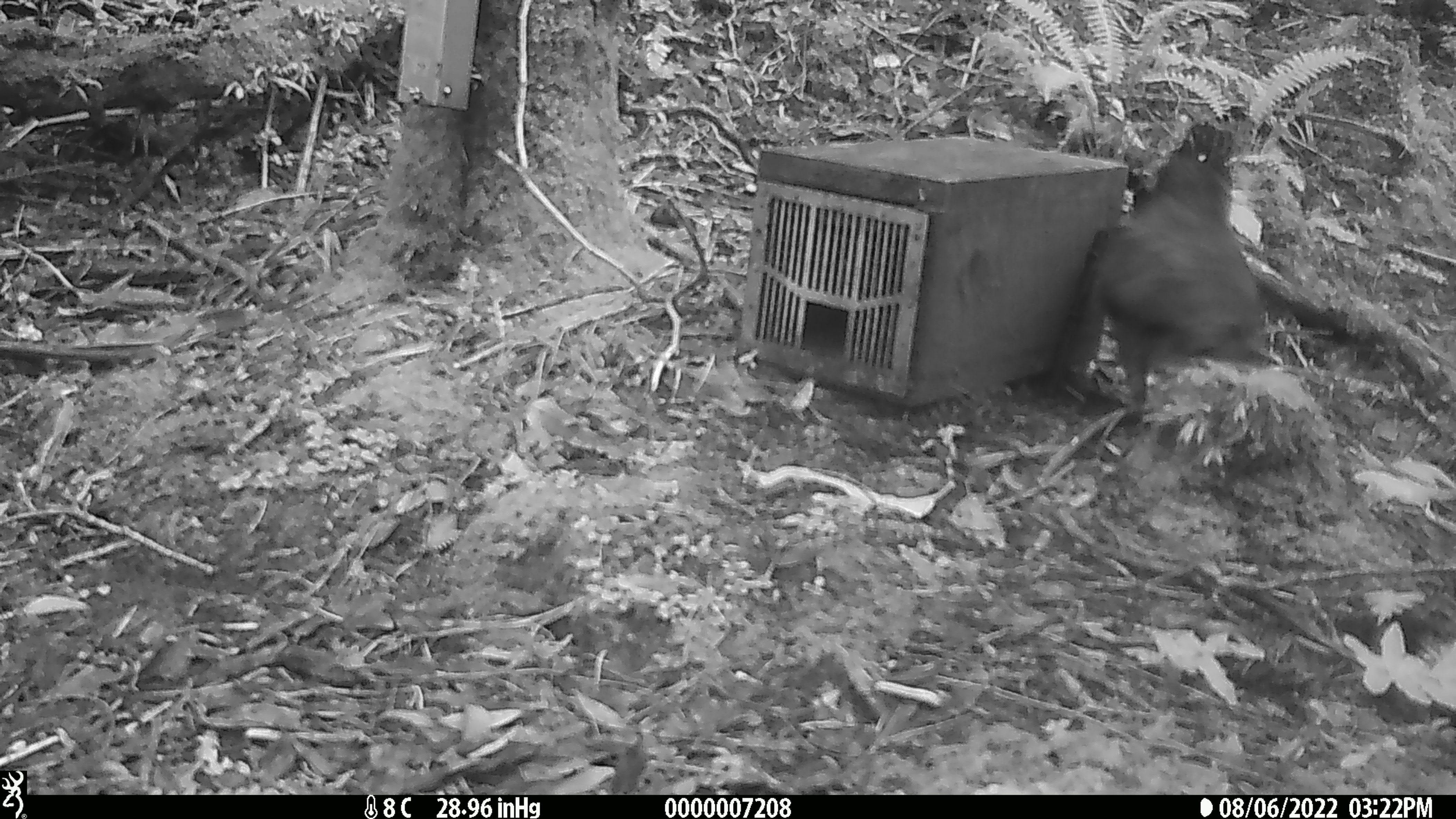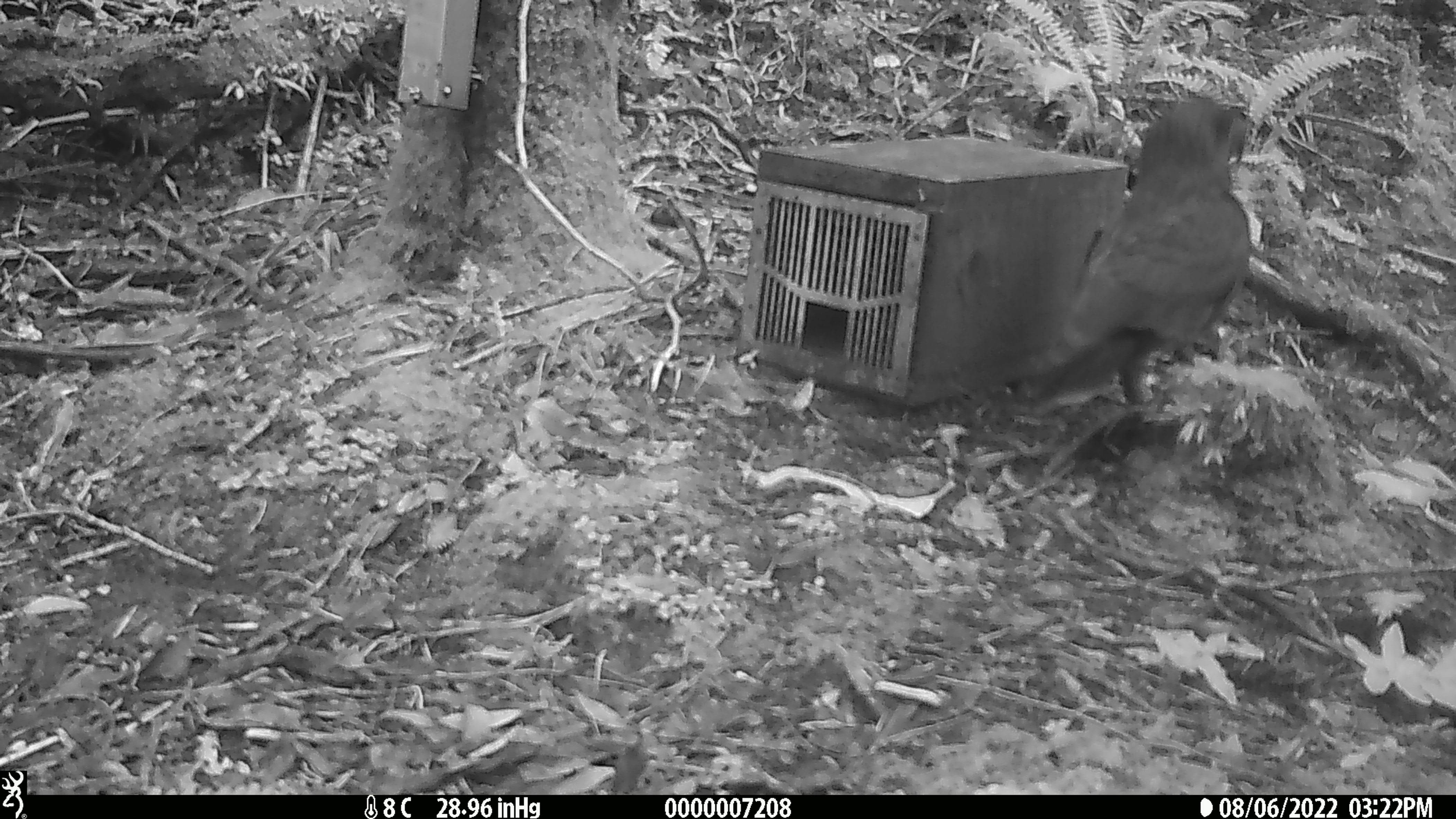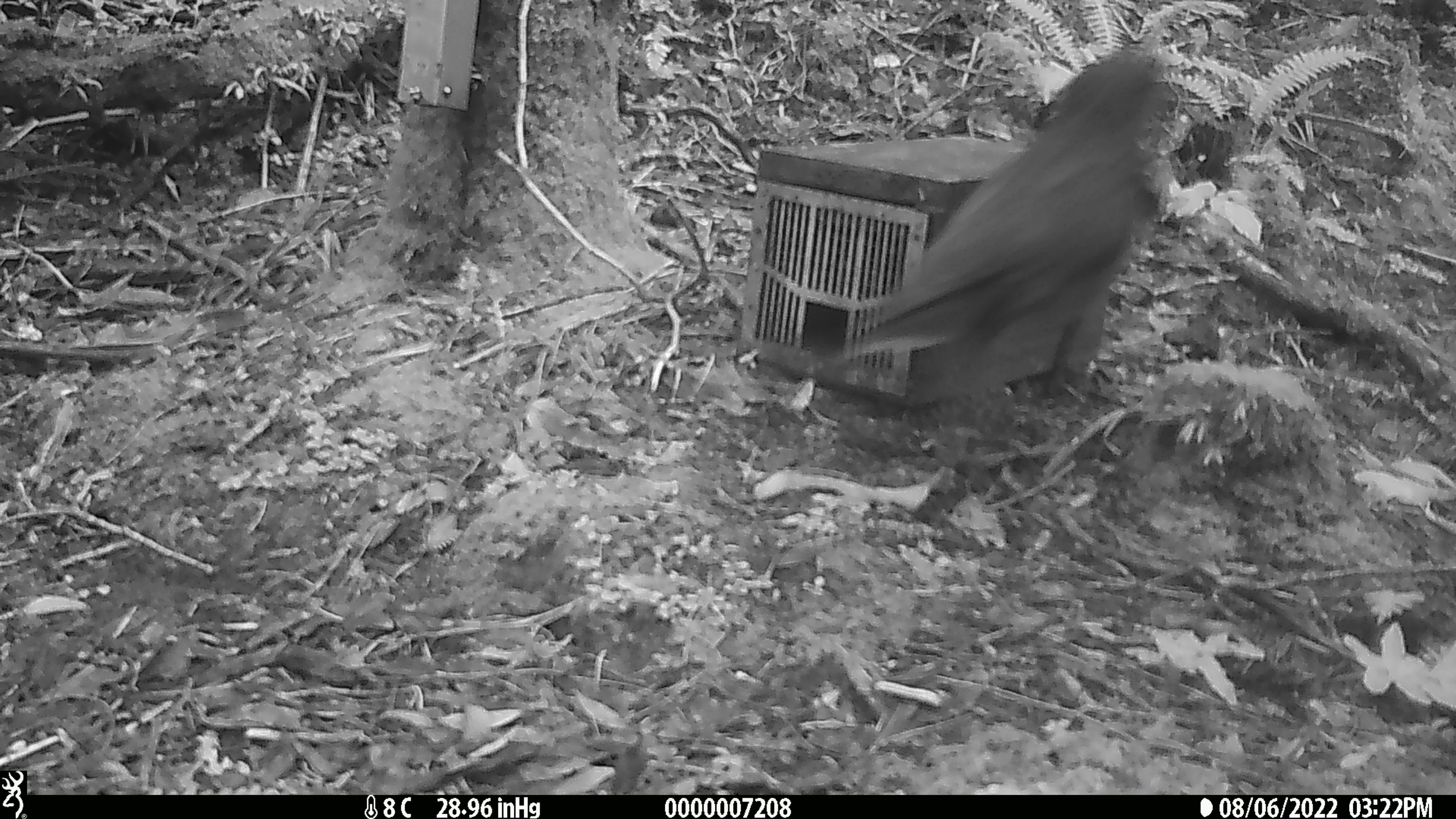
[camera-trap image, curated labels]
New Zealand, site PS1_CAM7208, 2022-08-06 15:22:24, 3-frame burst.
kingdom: Animalia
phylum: Chordata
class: Aves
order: Psittaciformes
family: Strigopidae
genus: Nestor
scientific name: Nestor notabilis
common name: kea